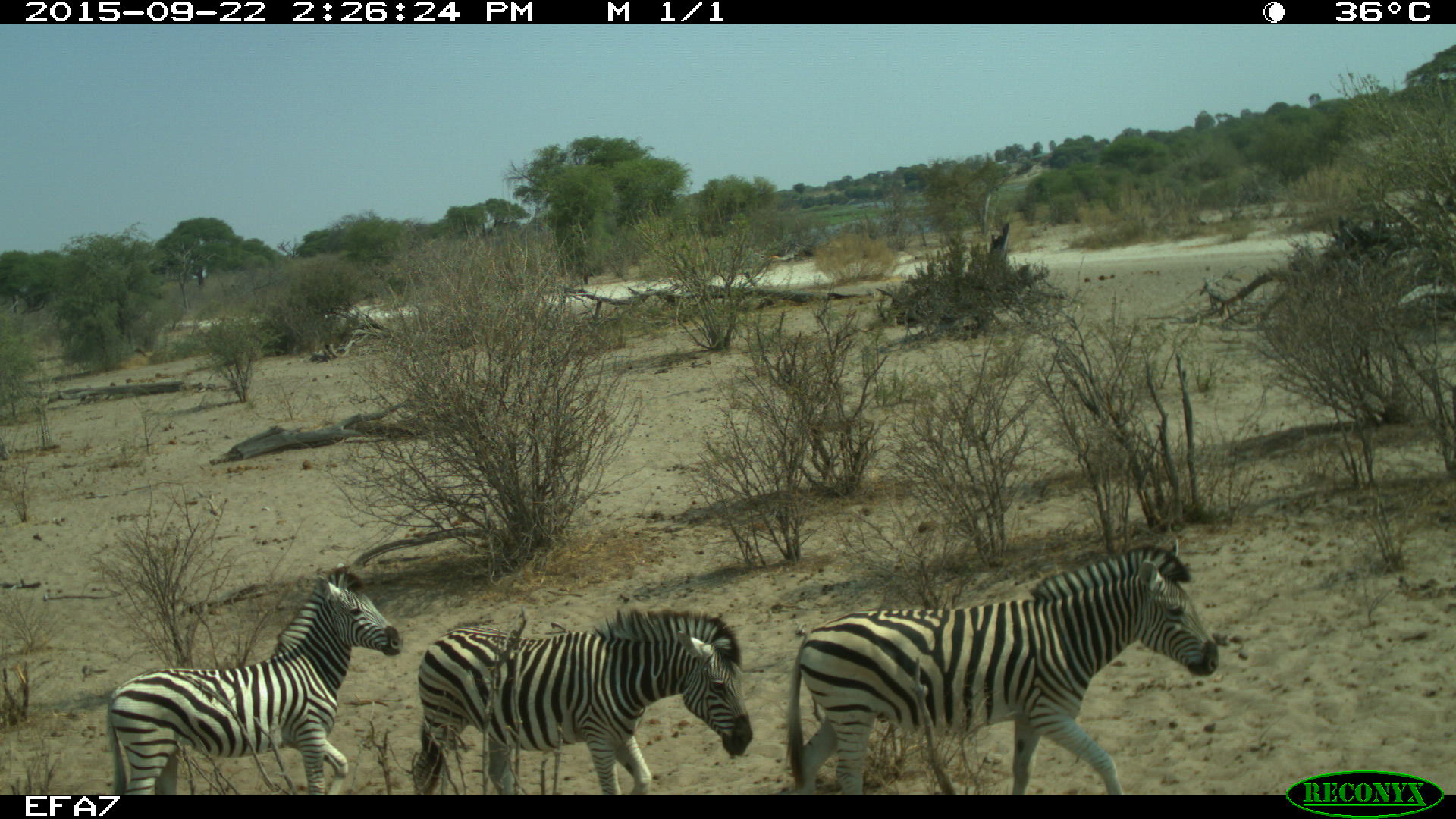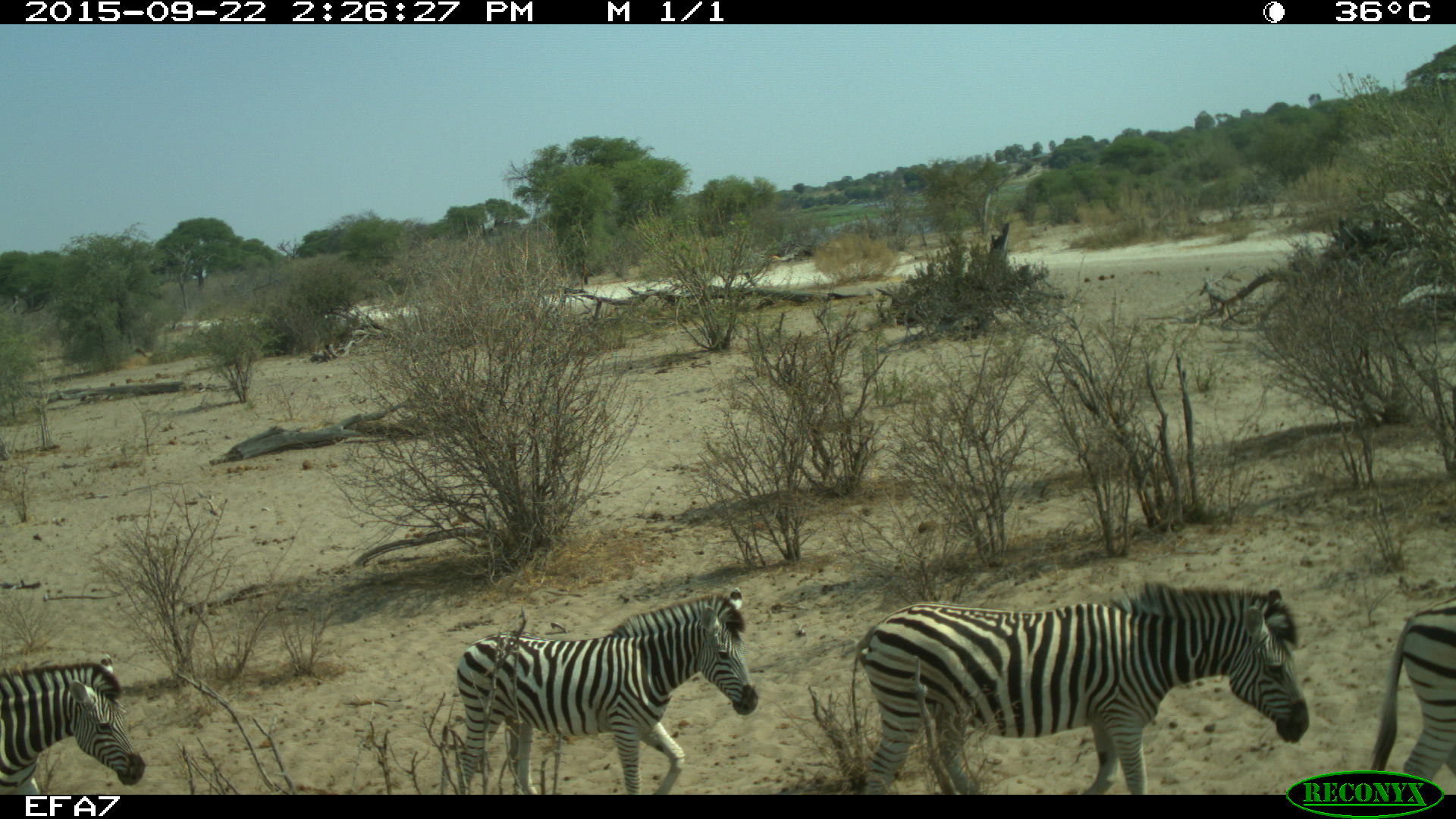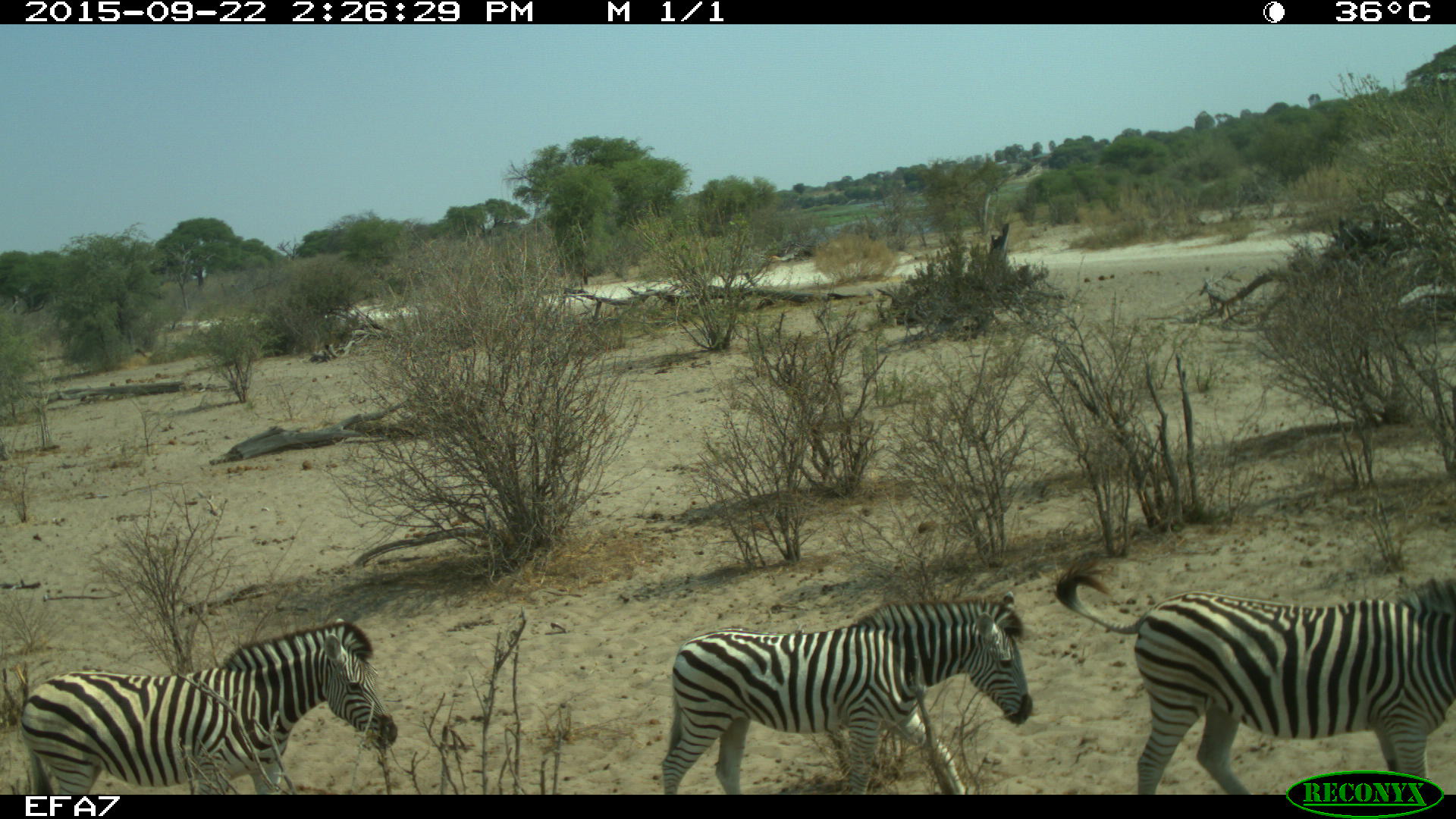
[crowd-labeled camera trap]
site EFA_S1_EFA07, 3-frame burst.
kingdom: Animalia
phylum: Chordata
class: Mammalia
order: Perissodactyla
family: Equidae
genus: Equus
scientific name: Equus quagga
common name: plains zebra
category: zebraplains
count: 4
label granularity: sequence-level